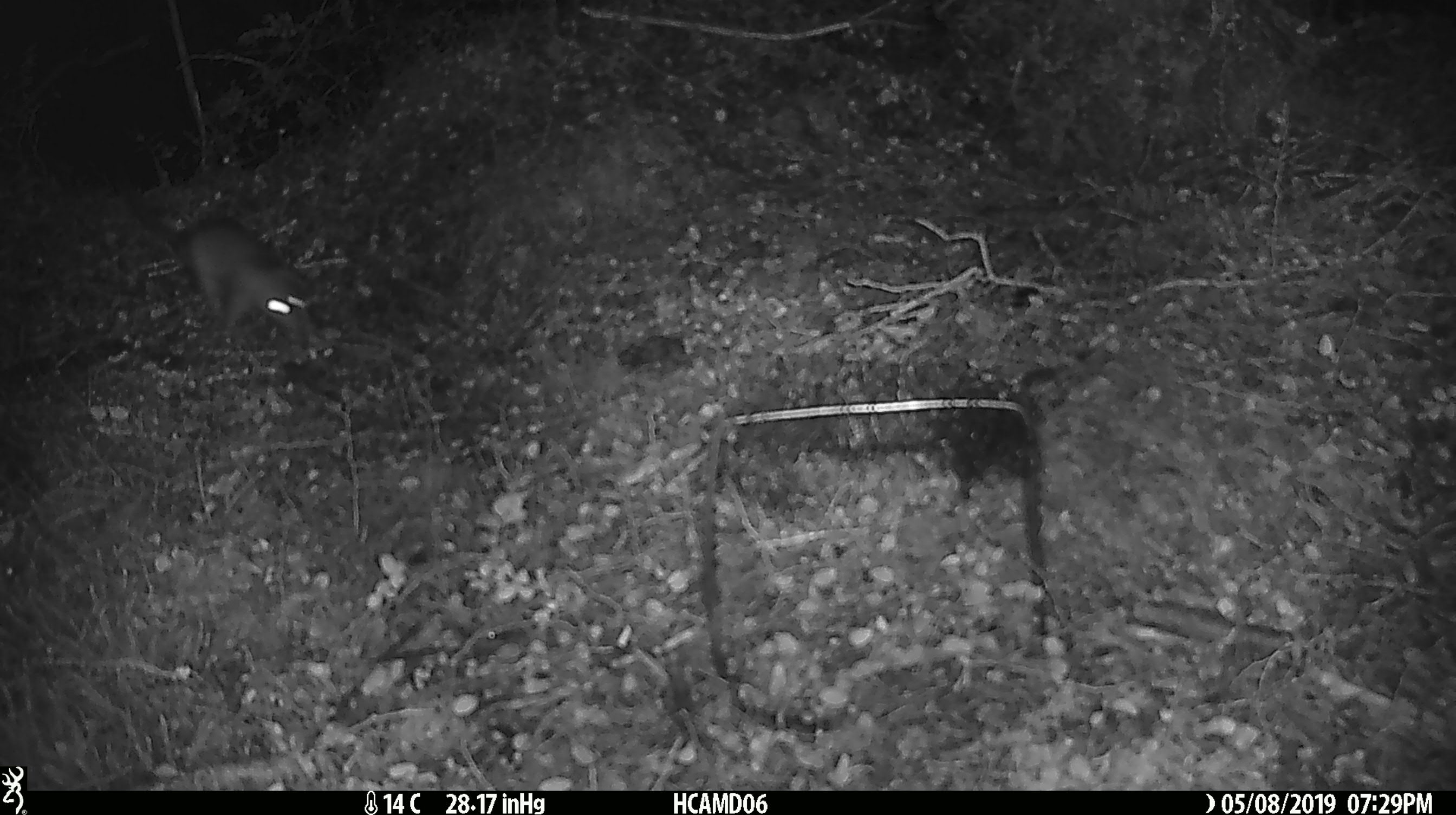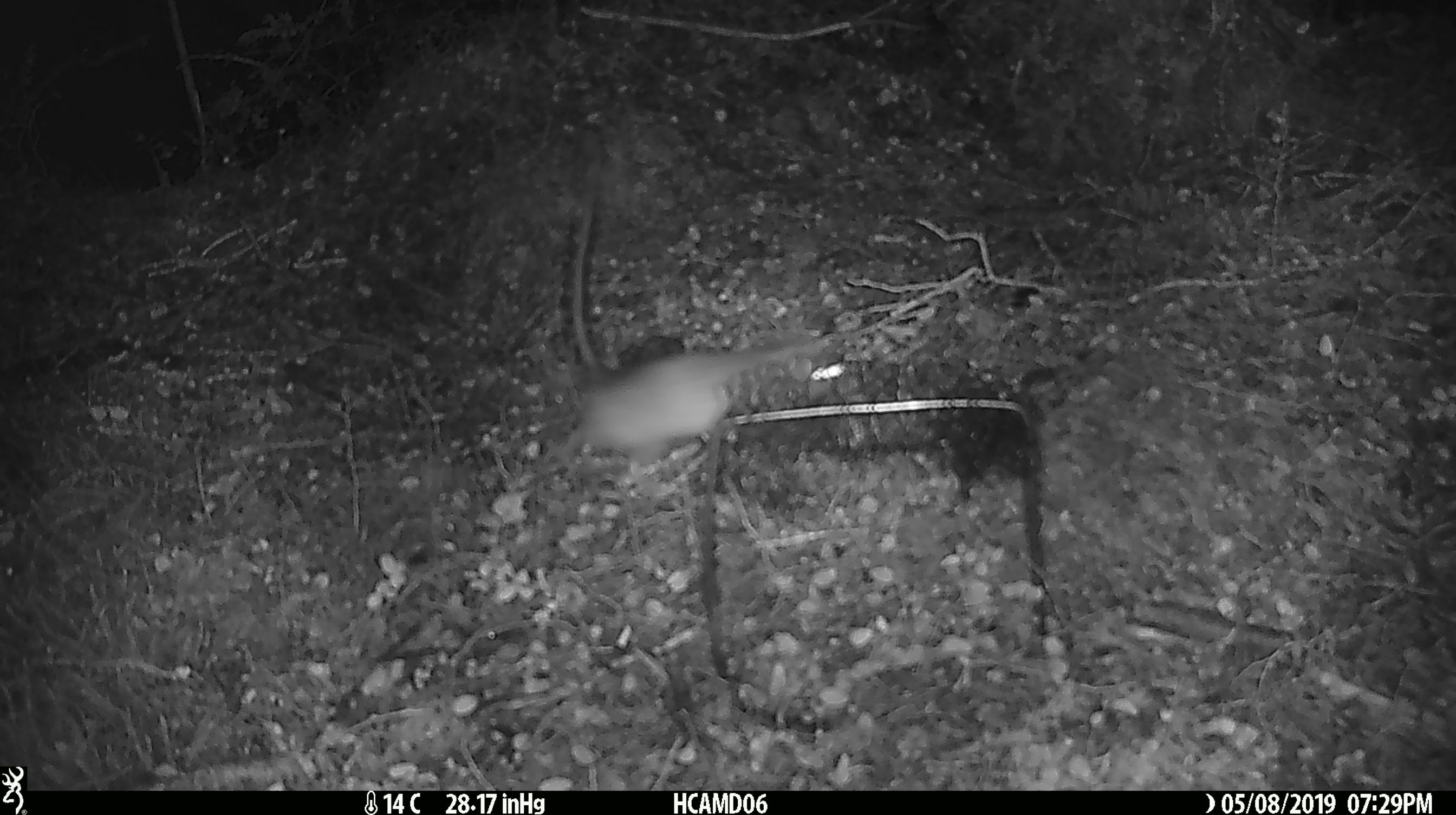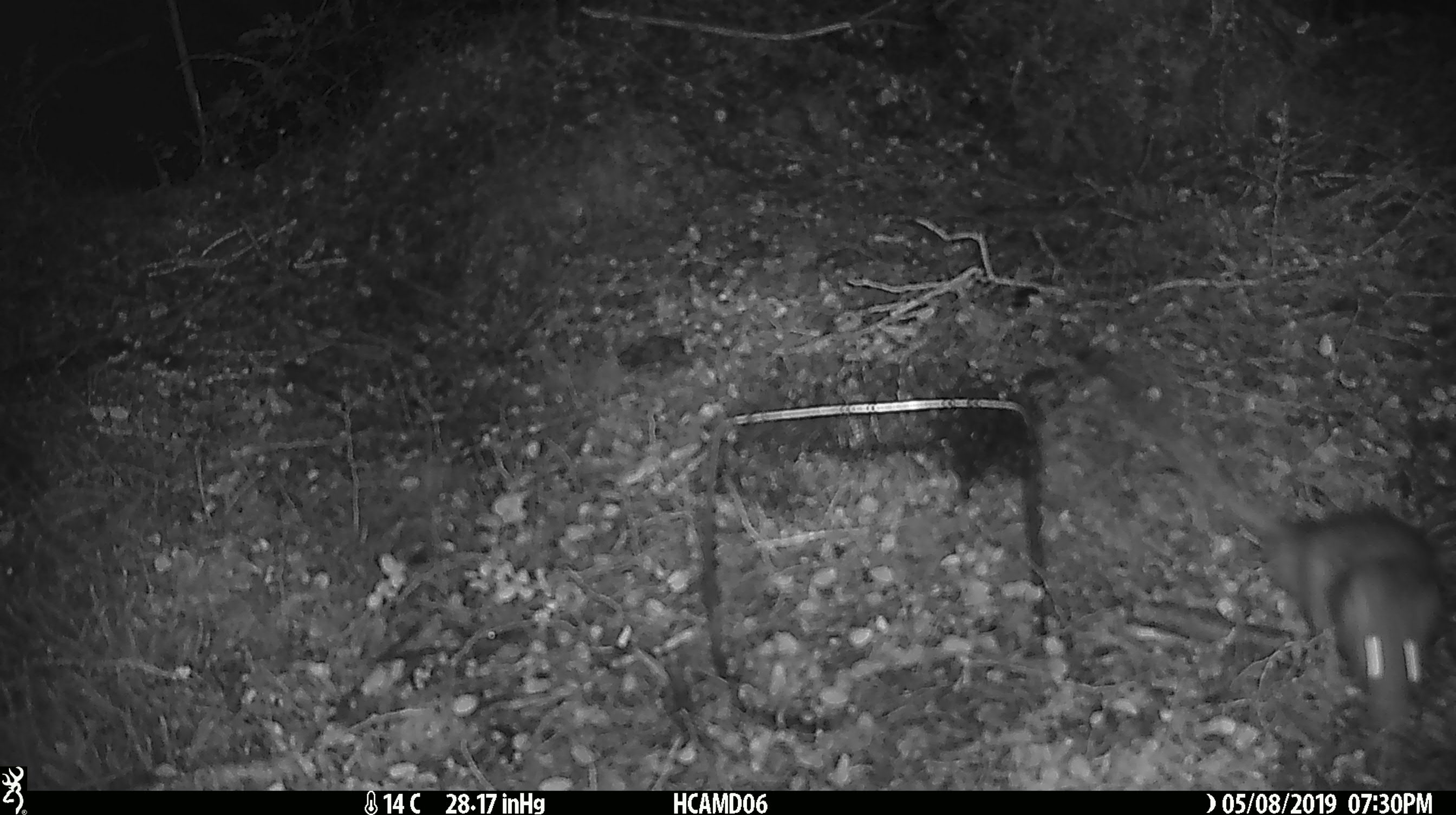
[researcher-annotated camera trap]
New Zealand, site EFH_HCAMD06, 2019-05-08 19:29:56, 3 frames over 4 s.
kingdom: Animalia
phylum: Chordata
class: Mammalia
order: Rodentia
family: Muridae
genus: Rattus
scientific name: Rattus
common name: rat